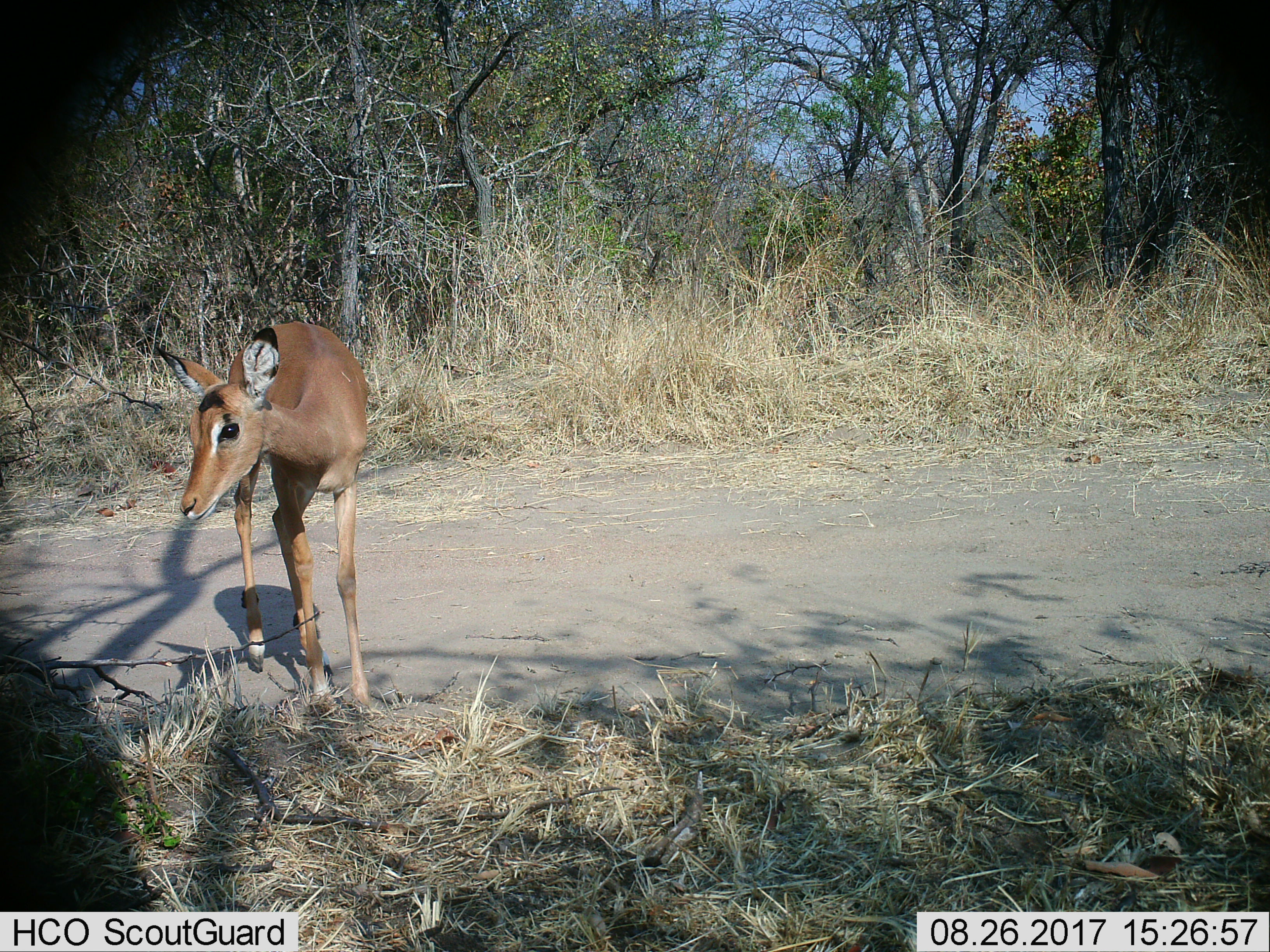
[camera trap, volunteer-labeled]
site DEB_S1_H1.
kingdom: Animalia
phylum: Chordata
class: Mammalia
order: Artiodactyla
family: Bovidae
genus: Aepyceros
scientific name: Aepyceros melampus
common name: impala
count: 1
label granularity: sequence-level